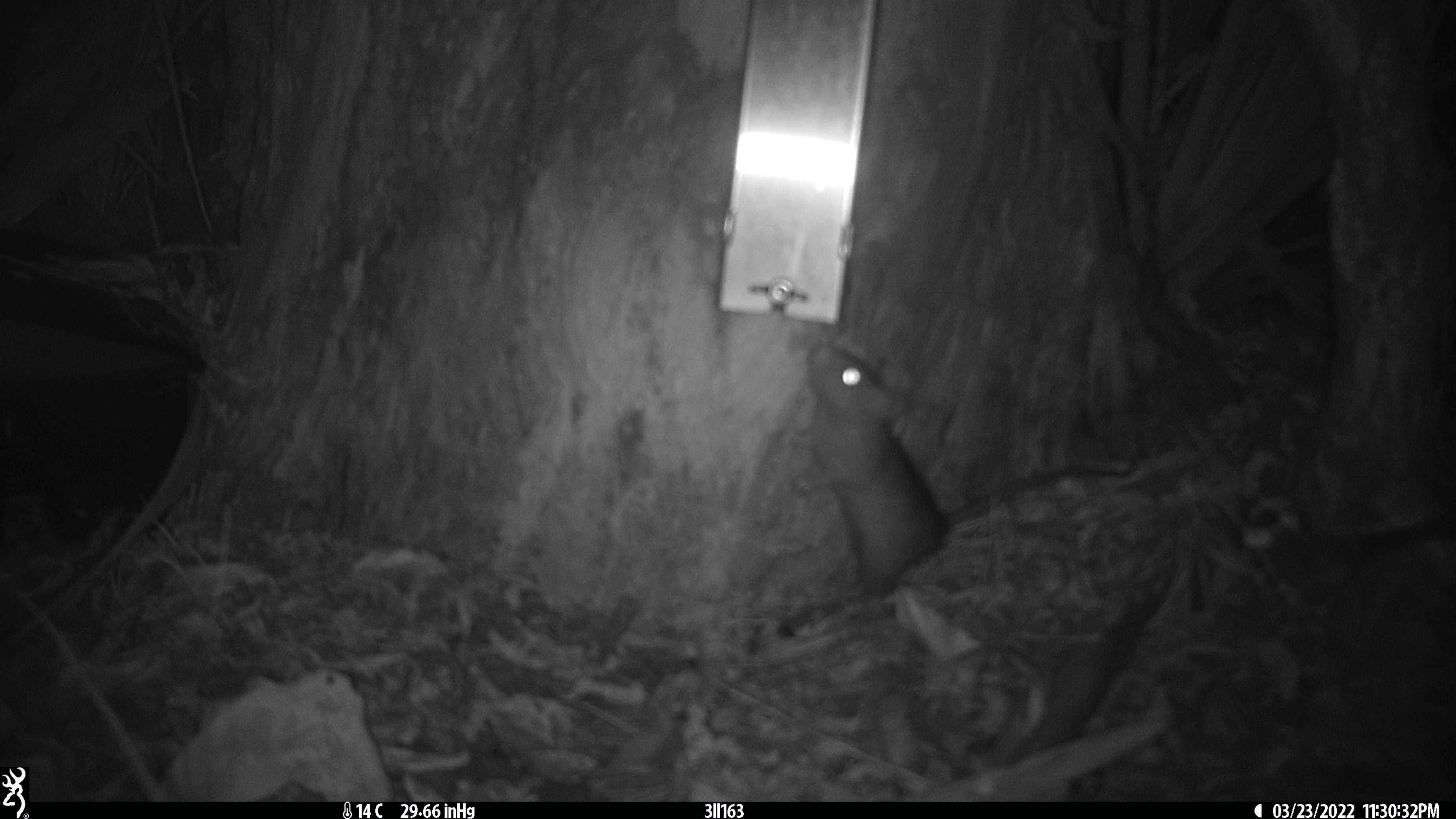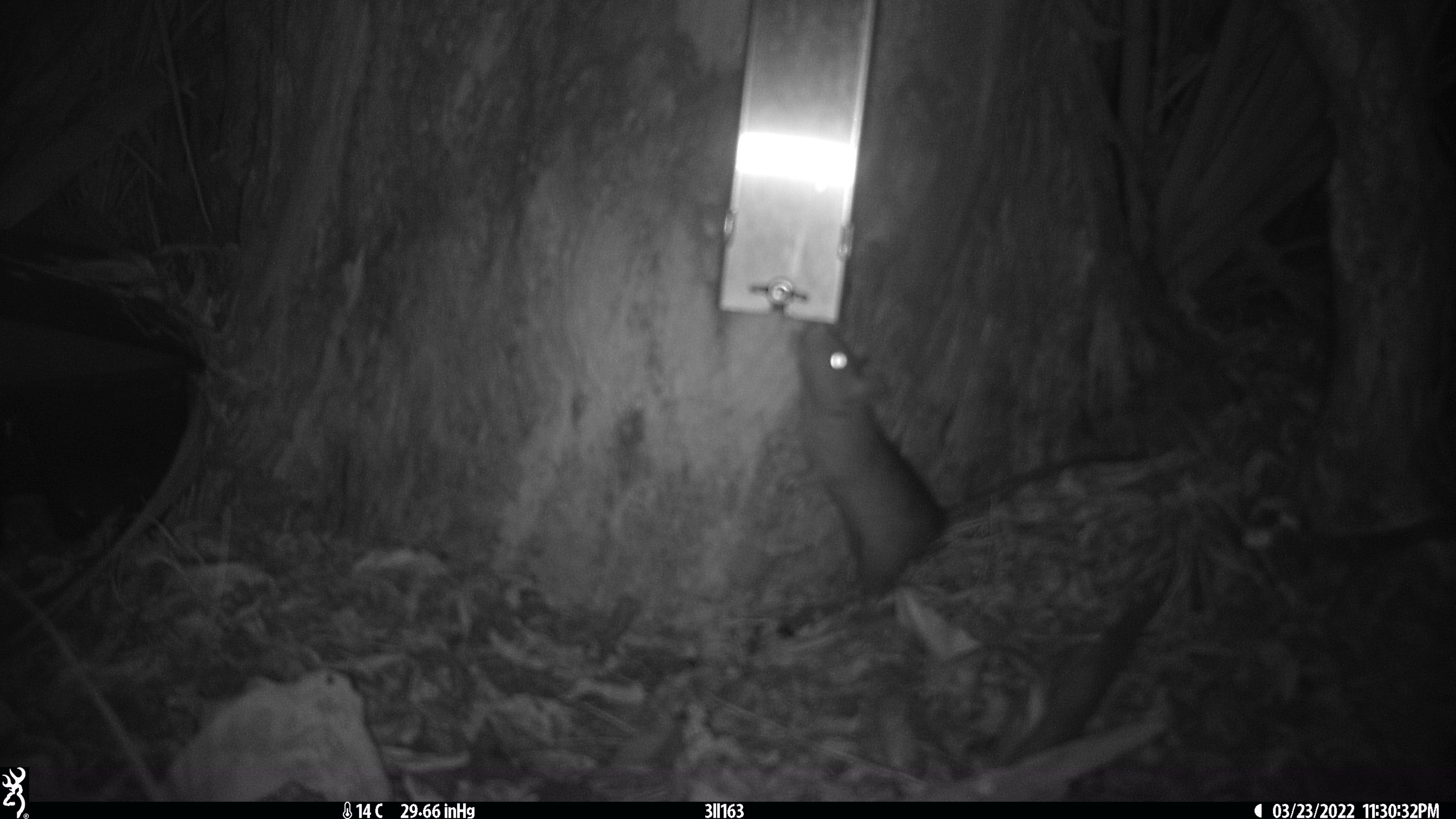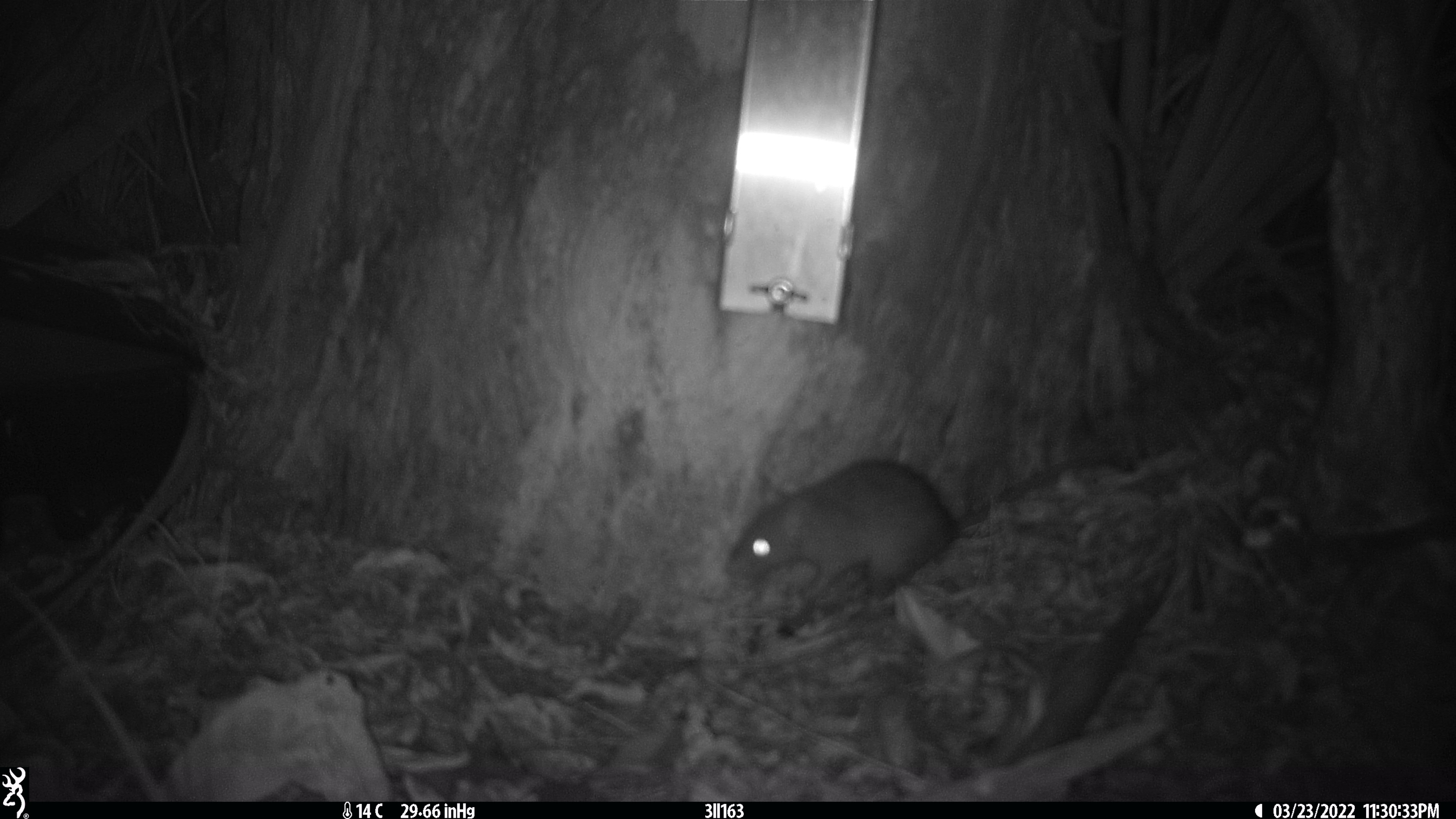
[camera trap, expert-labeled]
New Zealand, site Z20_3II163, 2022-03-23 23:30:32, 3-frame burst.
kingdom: Animalia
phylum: Chordata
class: Mammalia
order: Rodentia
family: Muridae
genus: Rattus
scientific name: Rattus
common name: rat